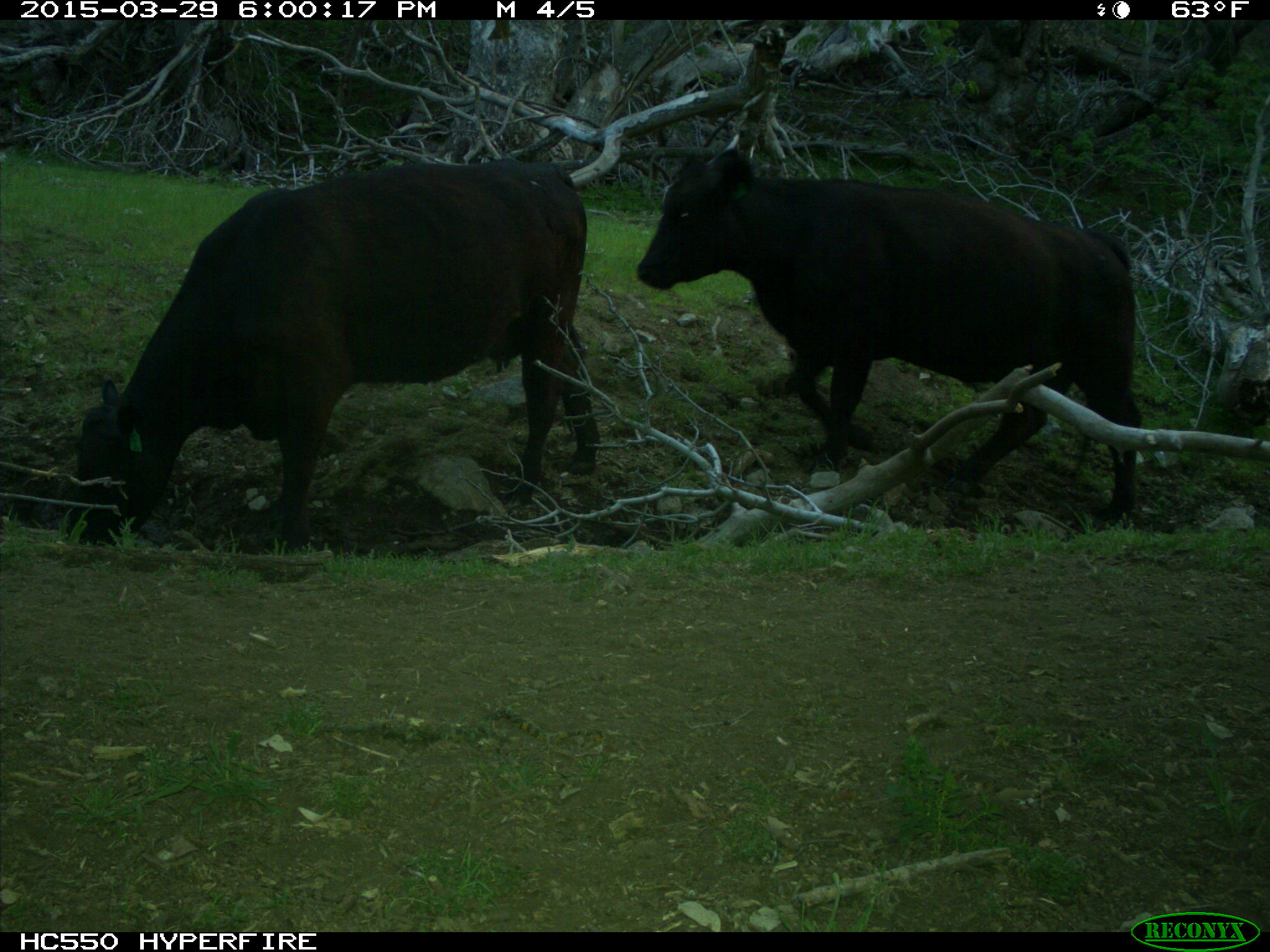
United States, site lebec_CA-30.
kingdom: Animalia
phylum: Chordata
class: Mammalia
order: Artiodactyla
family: Bovidae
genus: Bos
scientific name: Bos taurus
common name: domestic cow